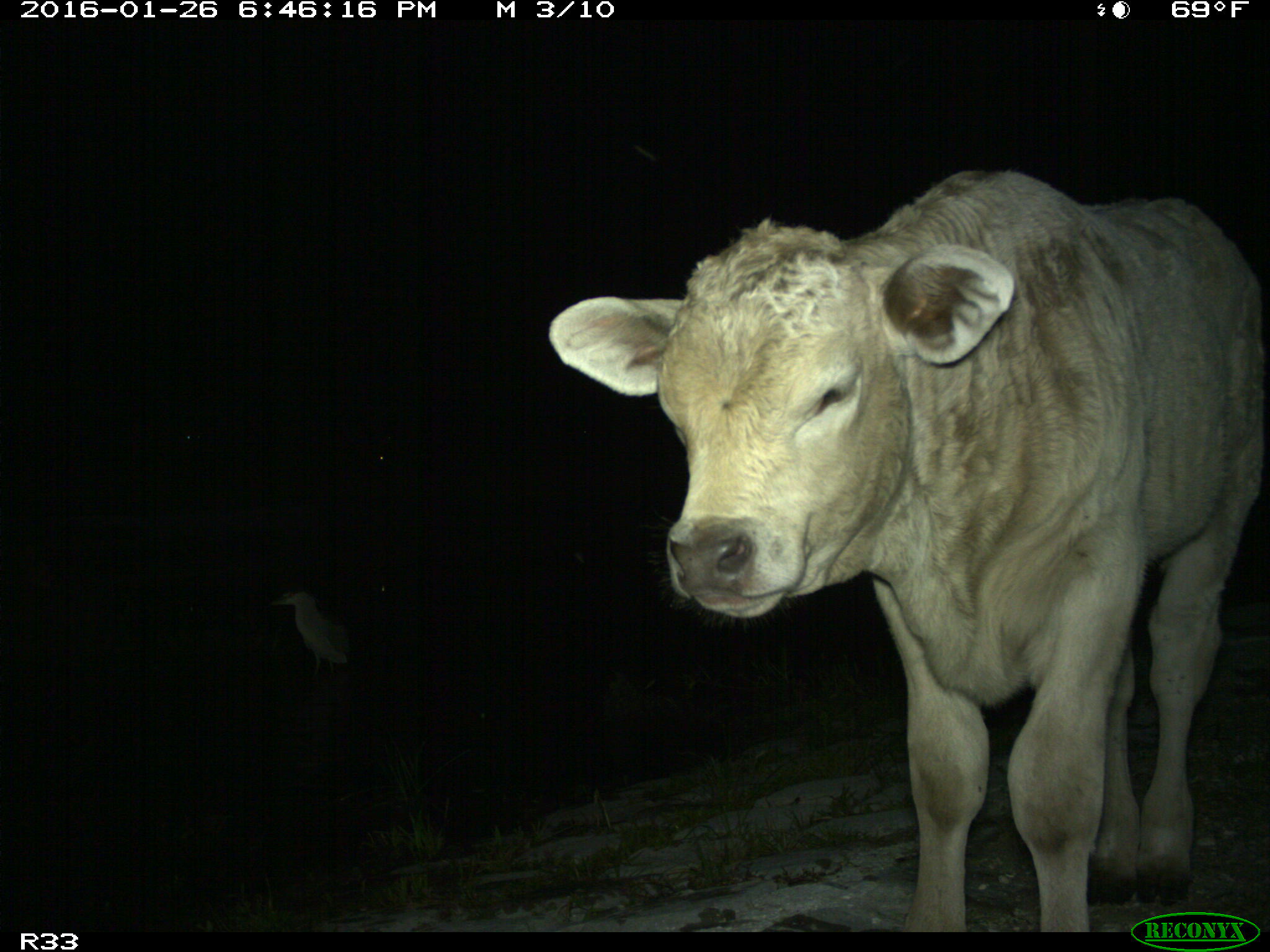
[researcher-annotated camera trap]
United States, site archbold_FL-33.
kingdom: Animalia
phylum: Chordata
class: Mammalia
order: Artiodactyla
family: Bovidae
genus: Bos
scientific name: Bos taurus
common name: domestic cow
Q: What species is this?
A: Bos taurus (domestic cow).